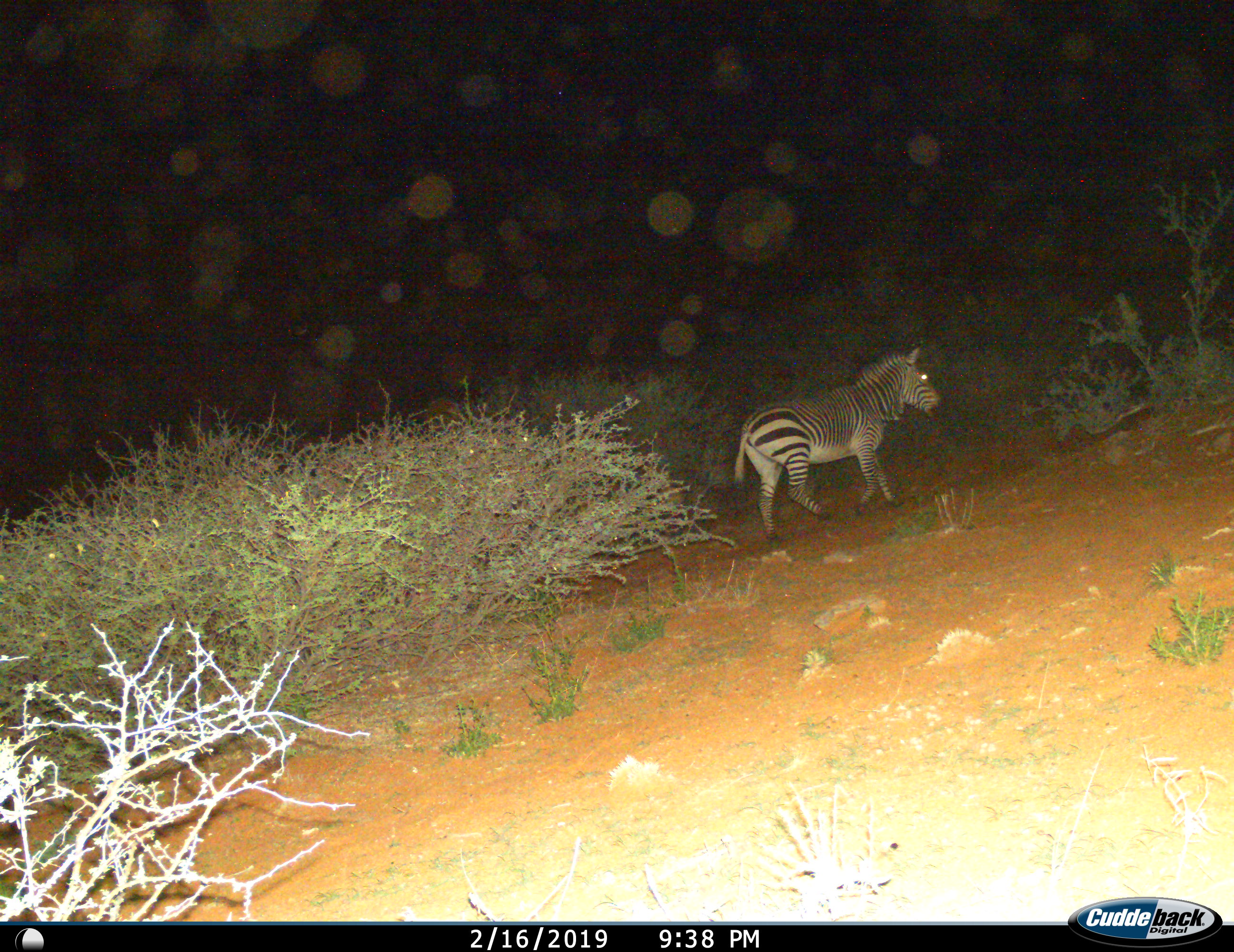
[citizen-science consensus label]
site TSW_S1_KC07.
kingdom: Animalia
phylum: Chordata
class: Mammalia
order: Perissodactyla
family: Equidae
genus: Equus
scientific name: Equus zebra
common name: mountain zebra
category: zebramountain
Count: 1.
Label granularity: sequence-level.